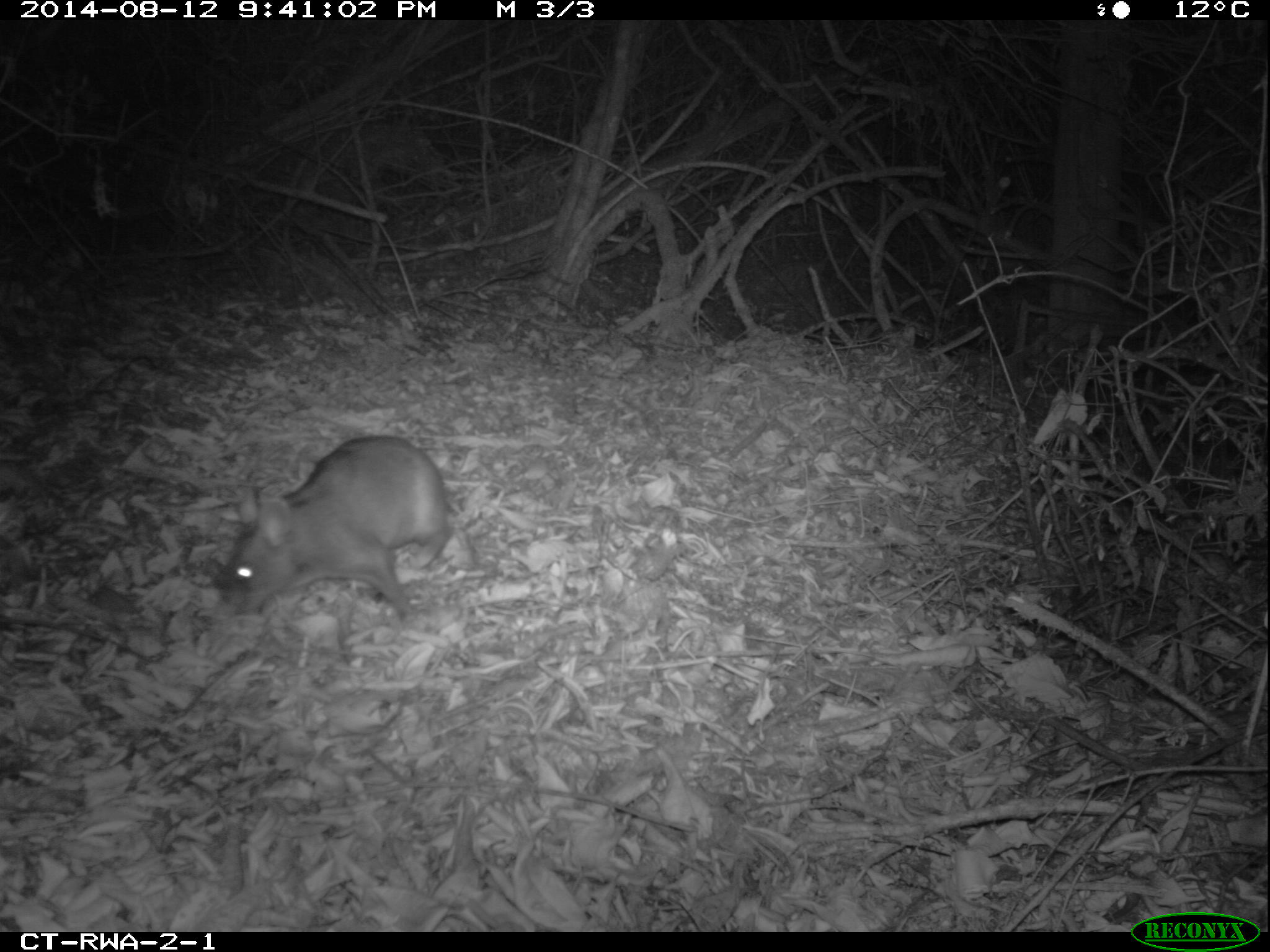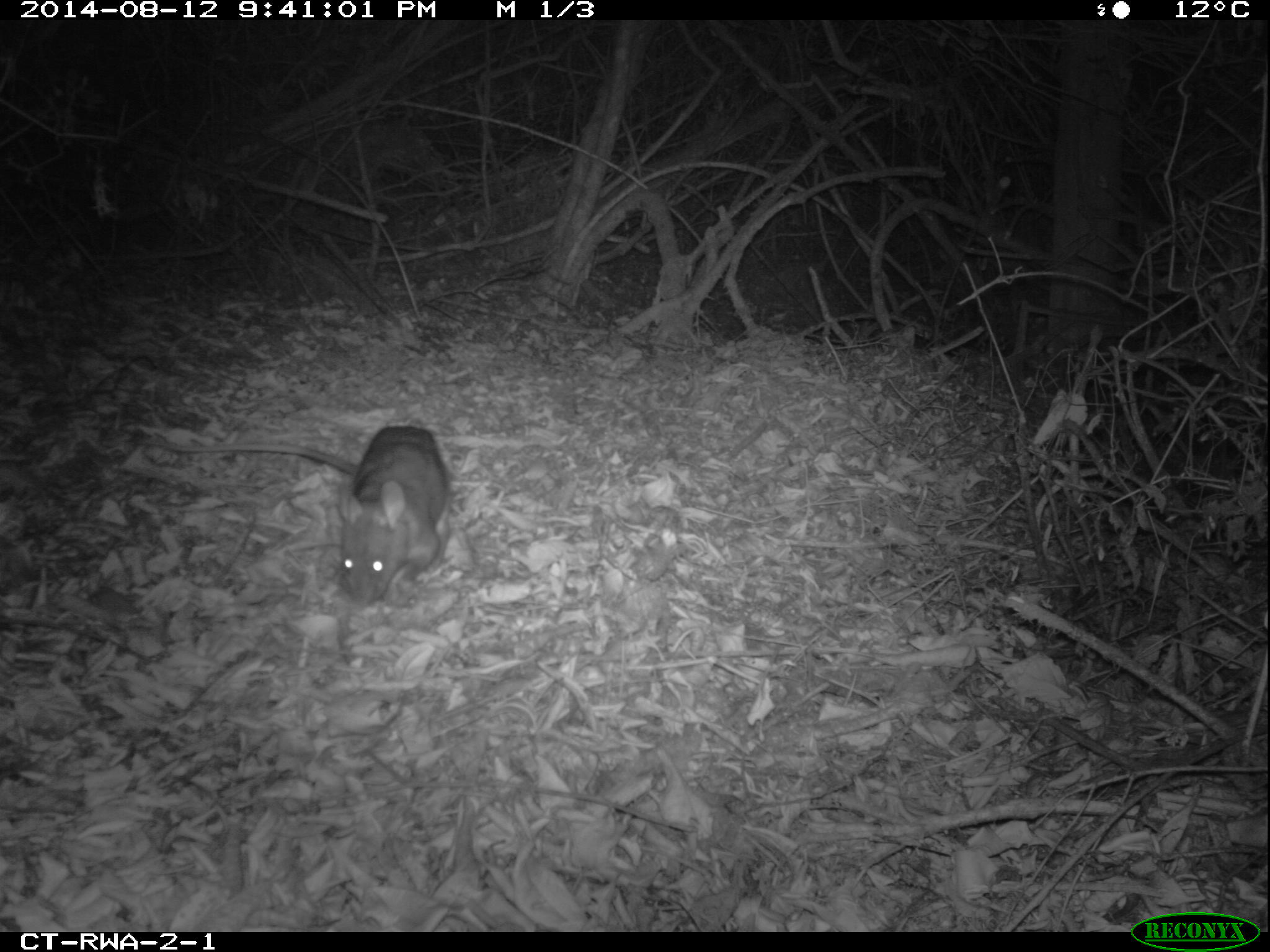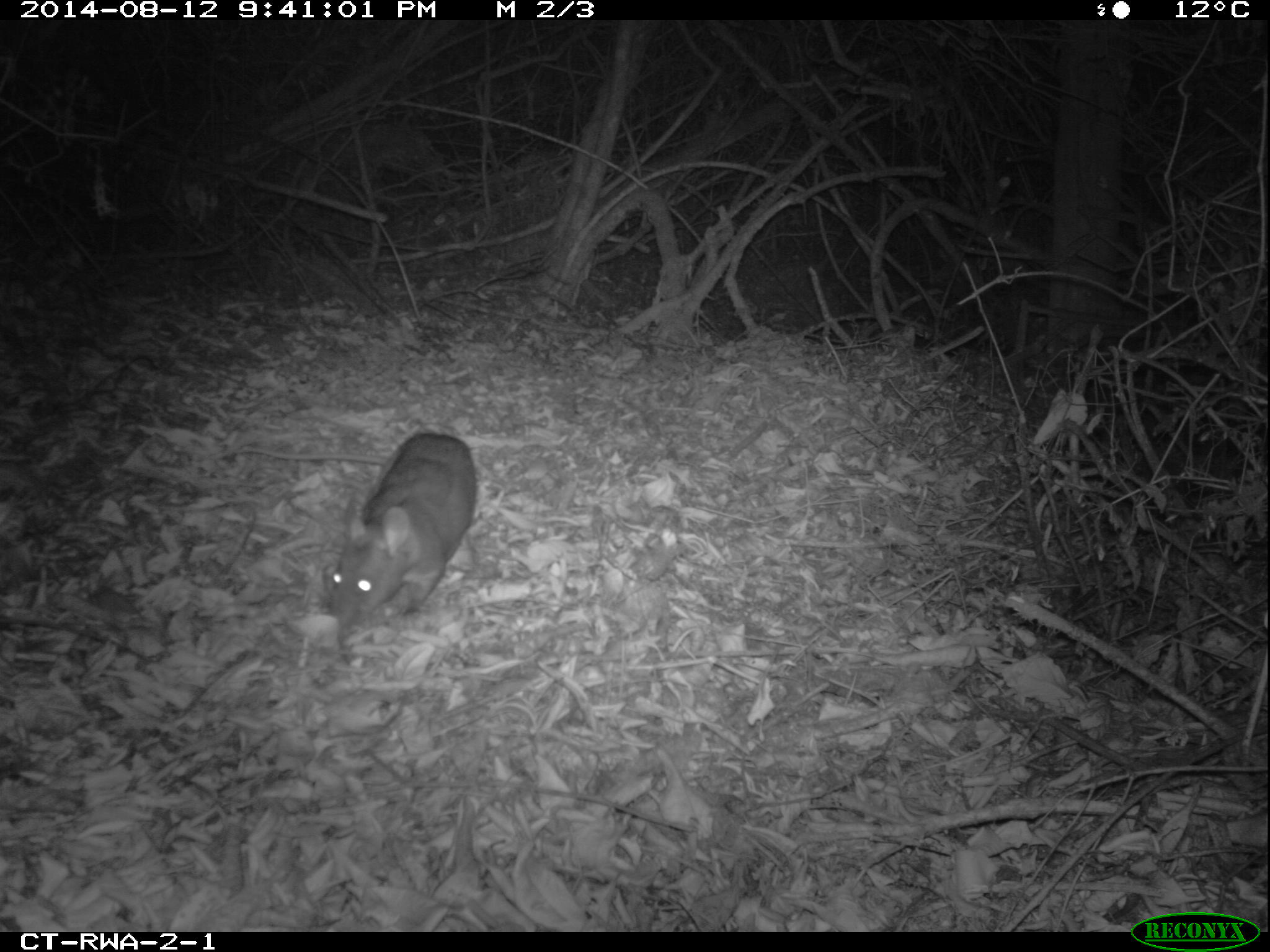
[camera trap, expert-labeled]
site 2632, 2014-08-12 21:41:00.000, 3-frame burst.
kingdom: Animalia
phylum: Chordata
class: Mammalia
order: Rodentia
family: Nesomyidae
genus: Cricetomys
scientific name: Cricetomys gambianus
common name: african giant pouched rat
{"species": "Cricetomys gambianus (african giant pouched rat)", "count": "1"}